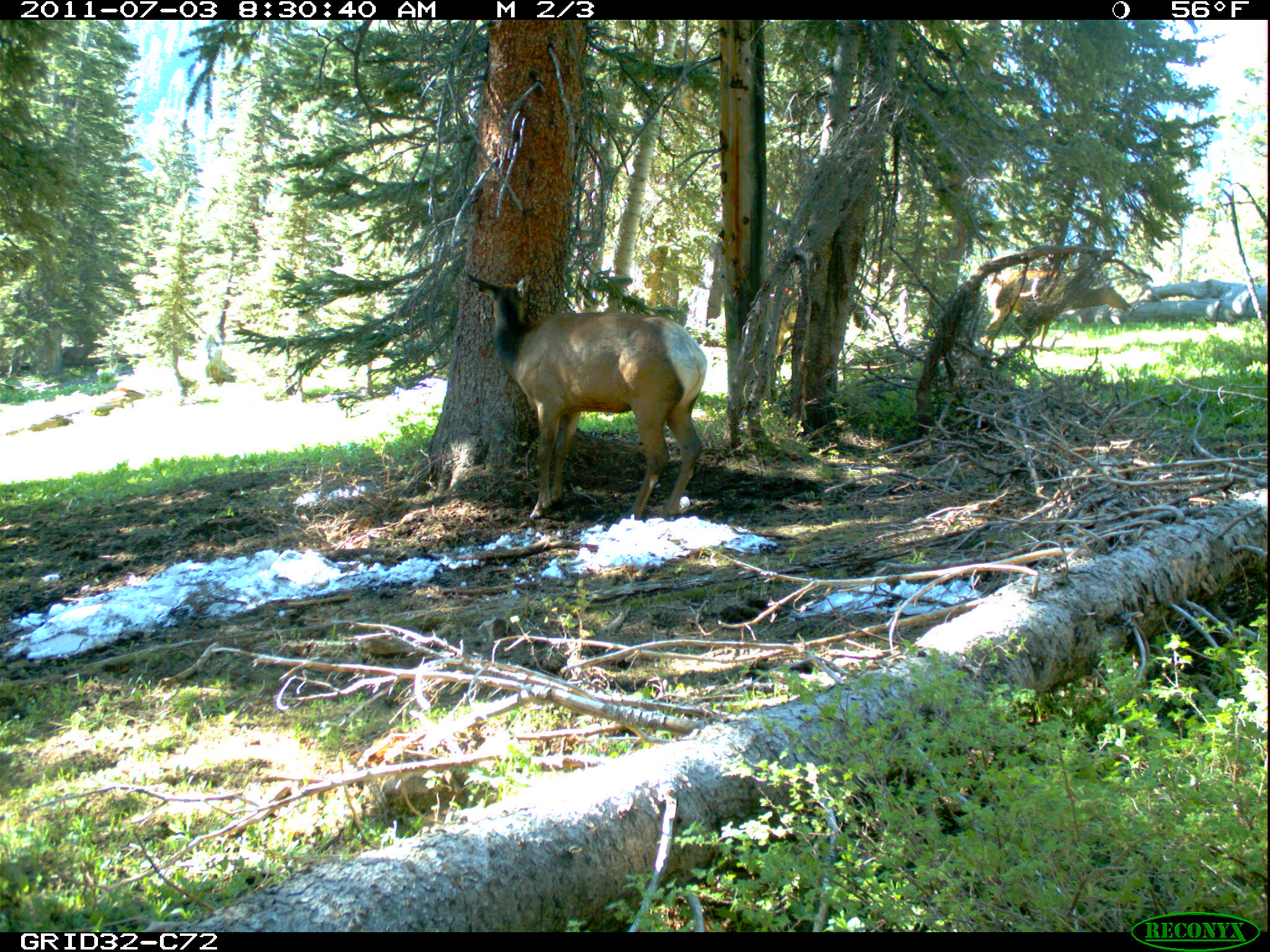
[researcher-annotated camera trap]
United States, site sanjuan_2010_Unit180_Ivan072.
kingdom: Animalia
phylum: Chordata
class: Mammalia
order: Artiodactyla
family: Cervidae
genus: Cervus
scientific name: Cervus elaphus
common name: red deer